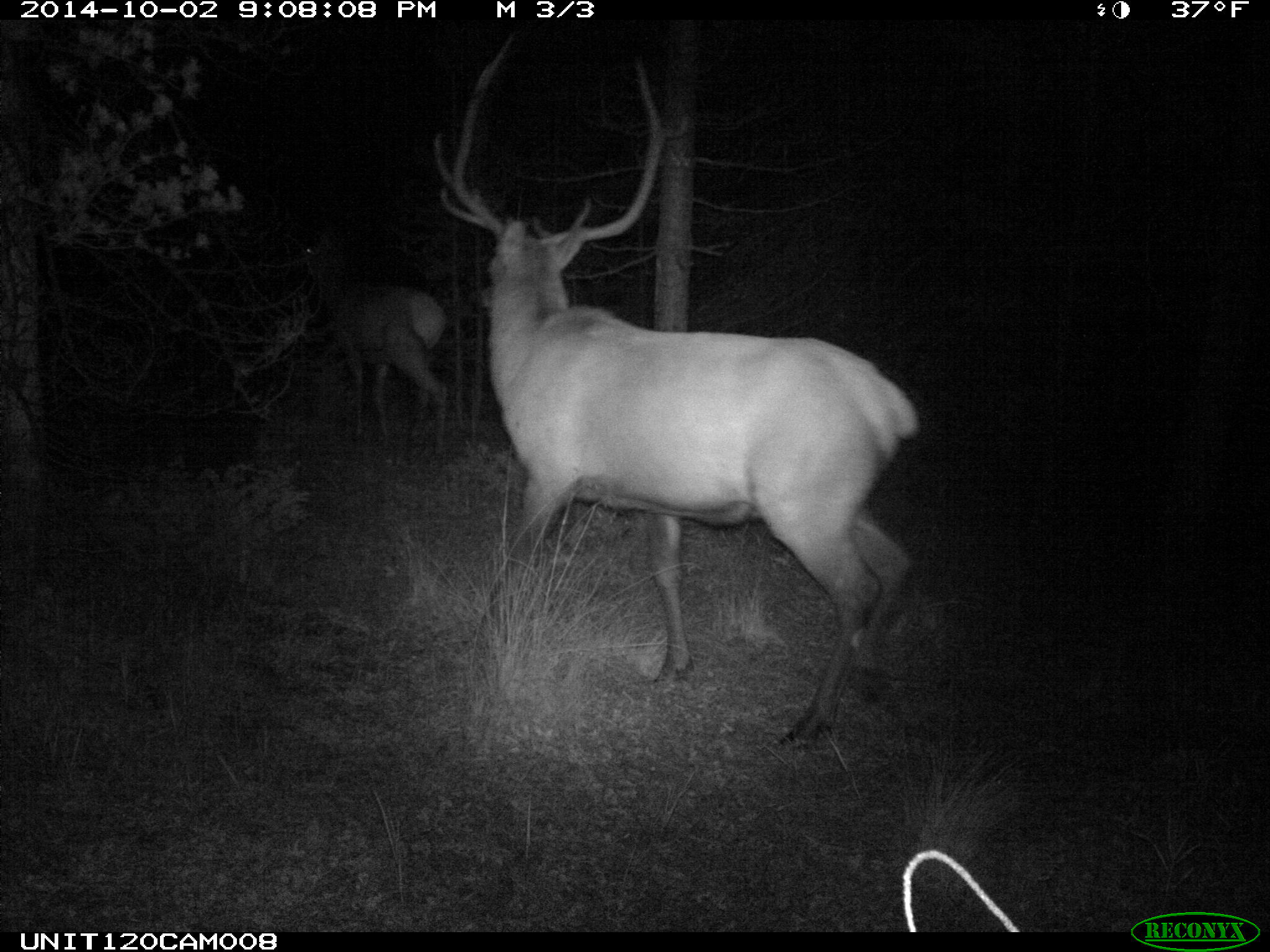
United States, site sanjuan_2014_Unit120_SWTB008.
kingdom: Animalia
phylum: Chordata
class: Mammalia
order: Artiodactyla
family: Cervidae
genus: Cervus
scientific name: Cervus elaphus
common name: red deer